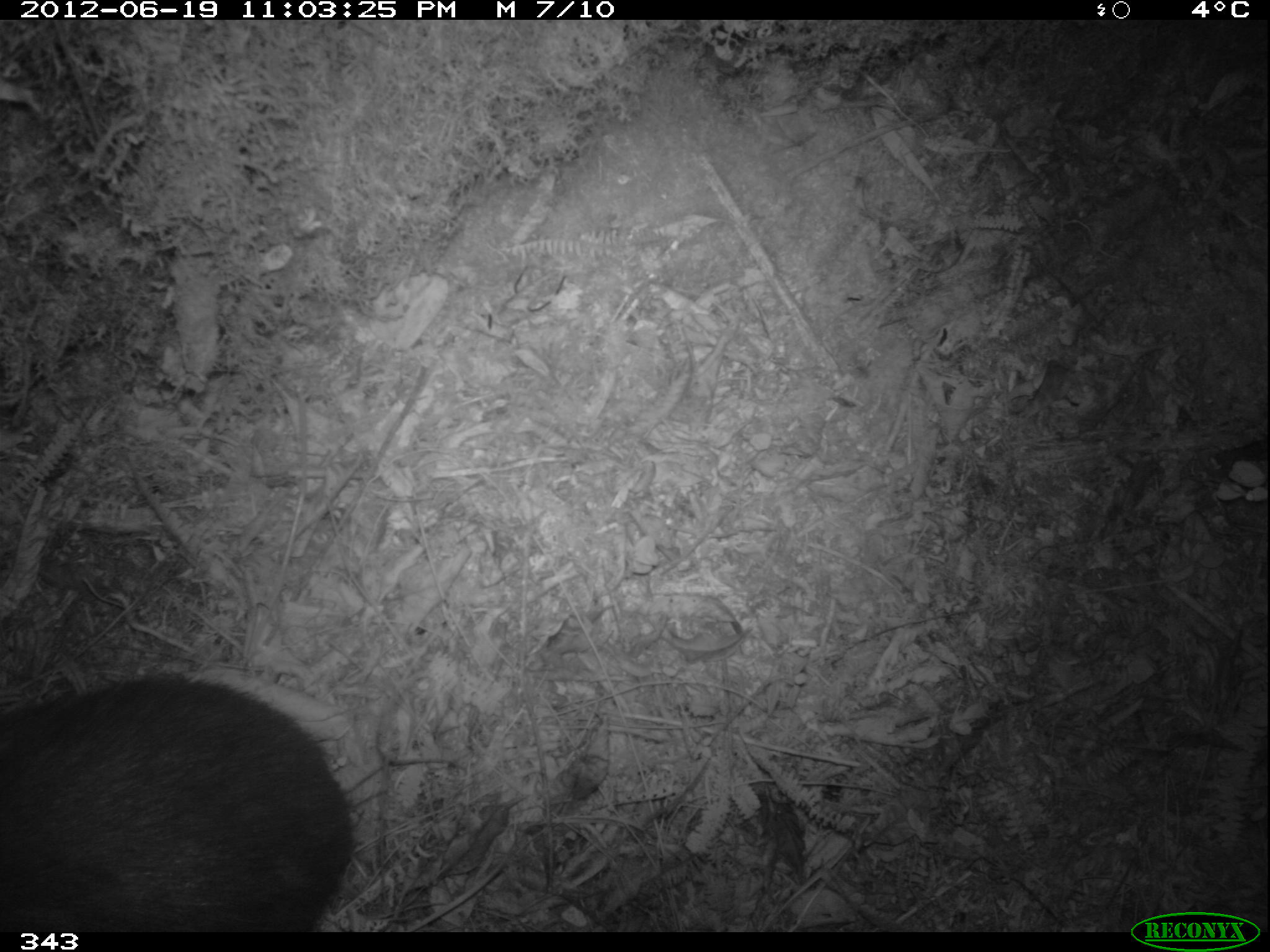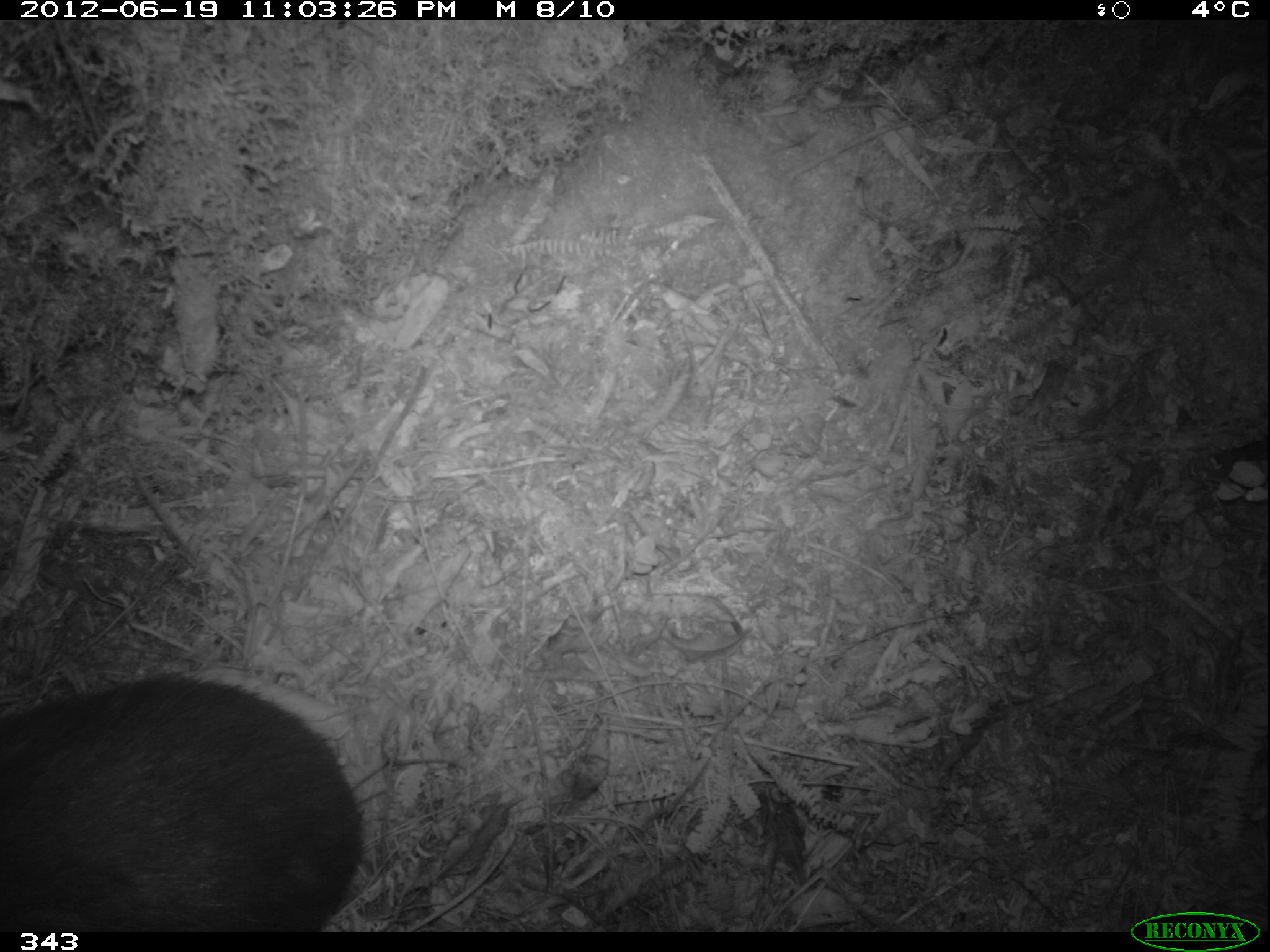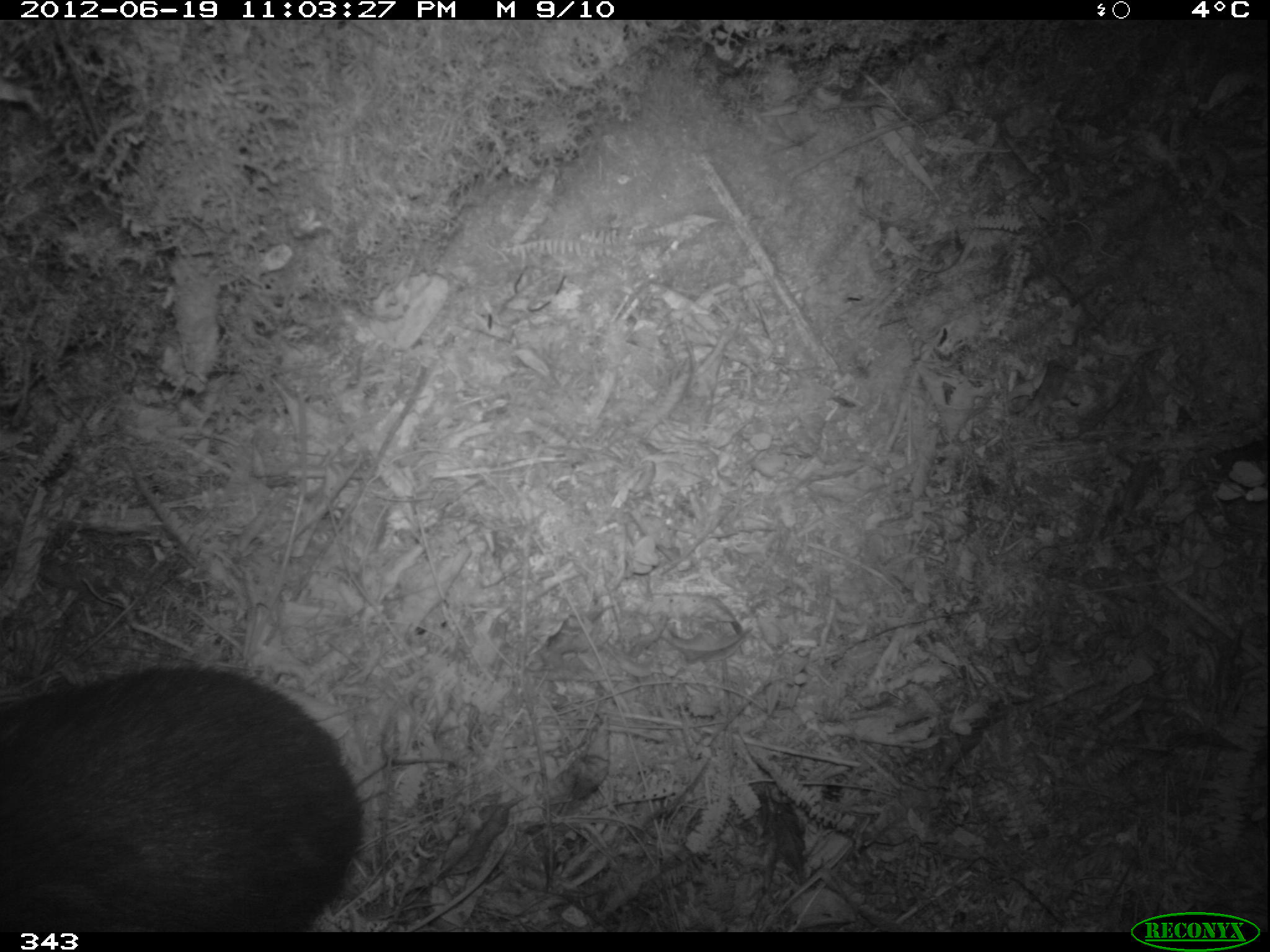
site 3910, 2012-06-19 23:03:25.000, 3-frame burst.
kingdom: Animalia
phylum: Chordata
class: Mammalia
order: Rodentia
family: Cuniculidae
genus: Cuniculus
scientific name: Cuniculus taczanowskii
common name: mountain paca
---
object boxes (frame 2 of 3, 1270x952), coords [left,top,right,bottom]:
cuniculus taczanowskii: [0,671,365,932]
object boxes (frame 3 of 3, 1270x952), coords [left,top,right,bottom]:
cuniculus taczanowskii: [0,662,363,927]